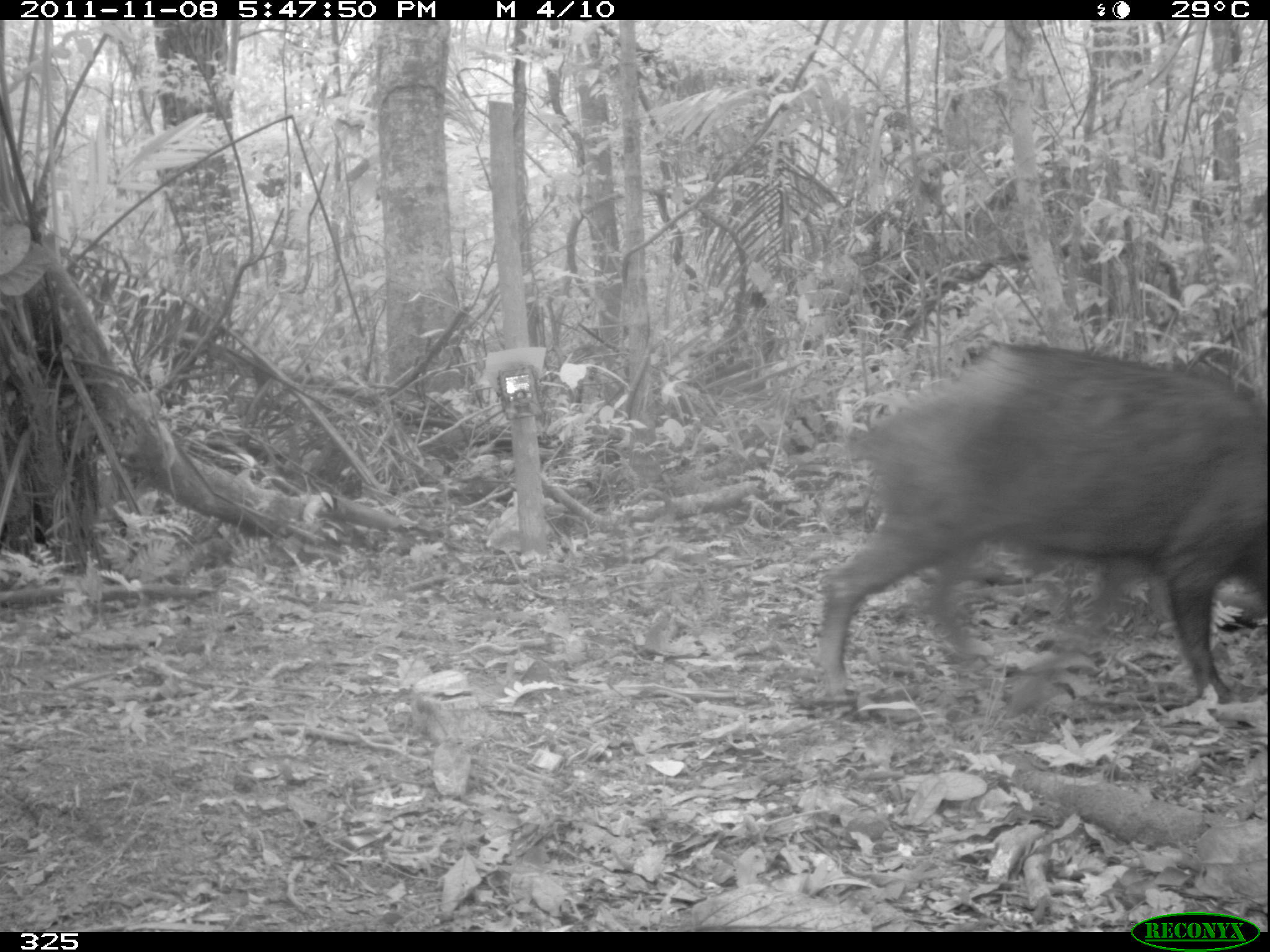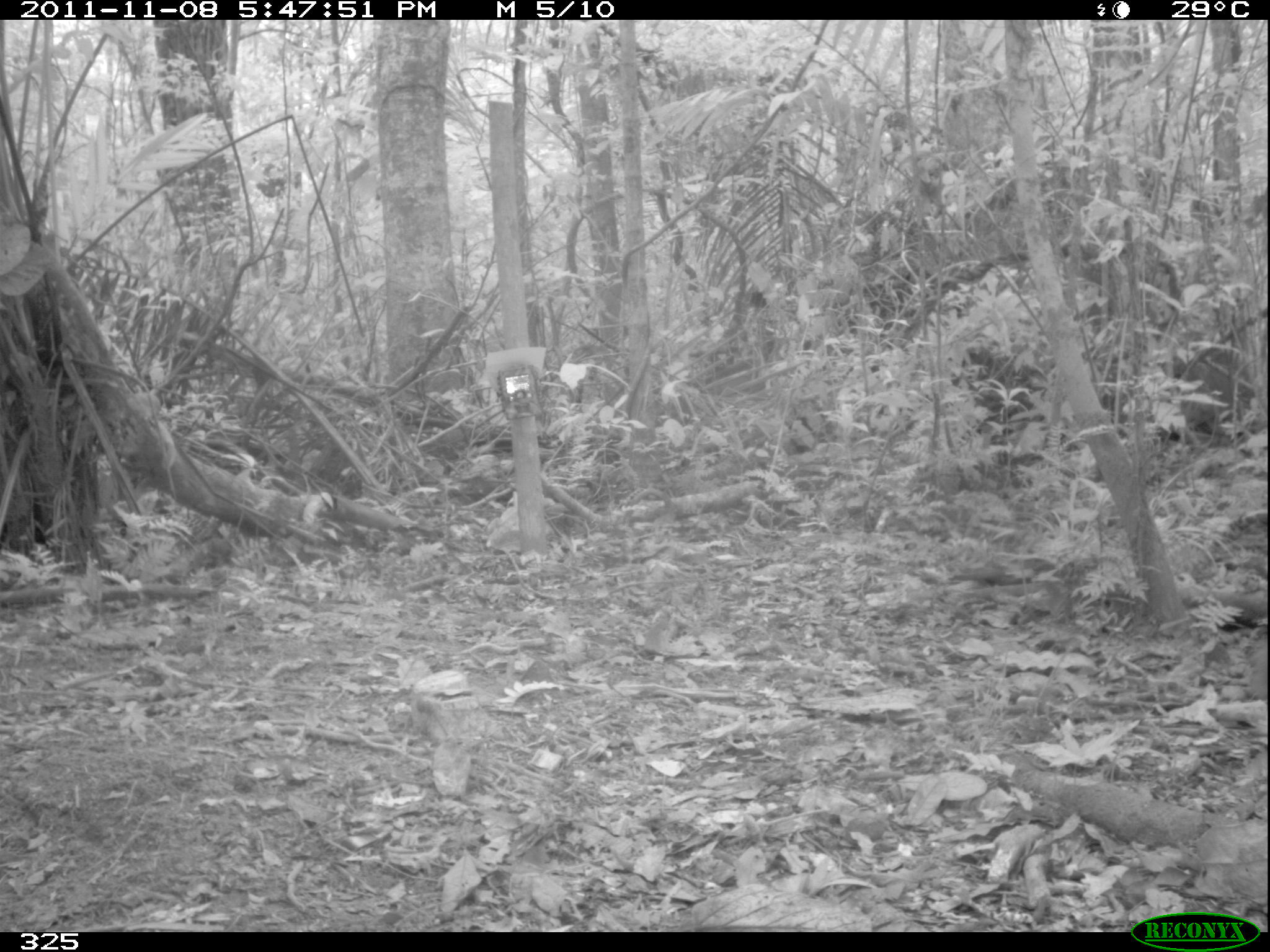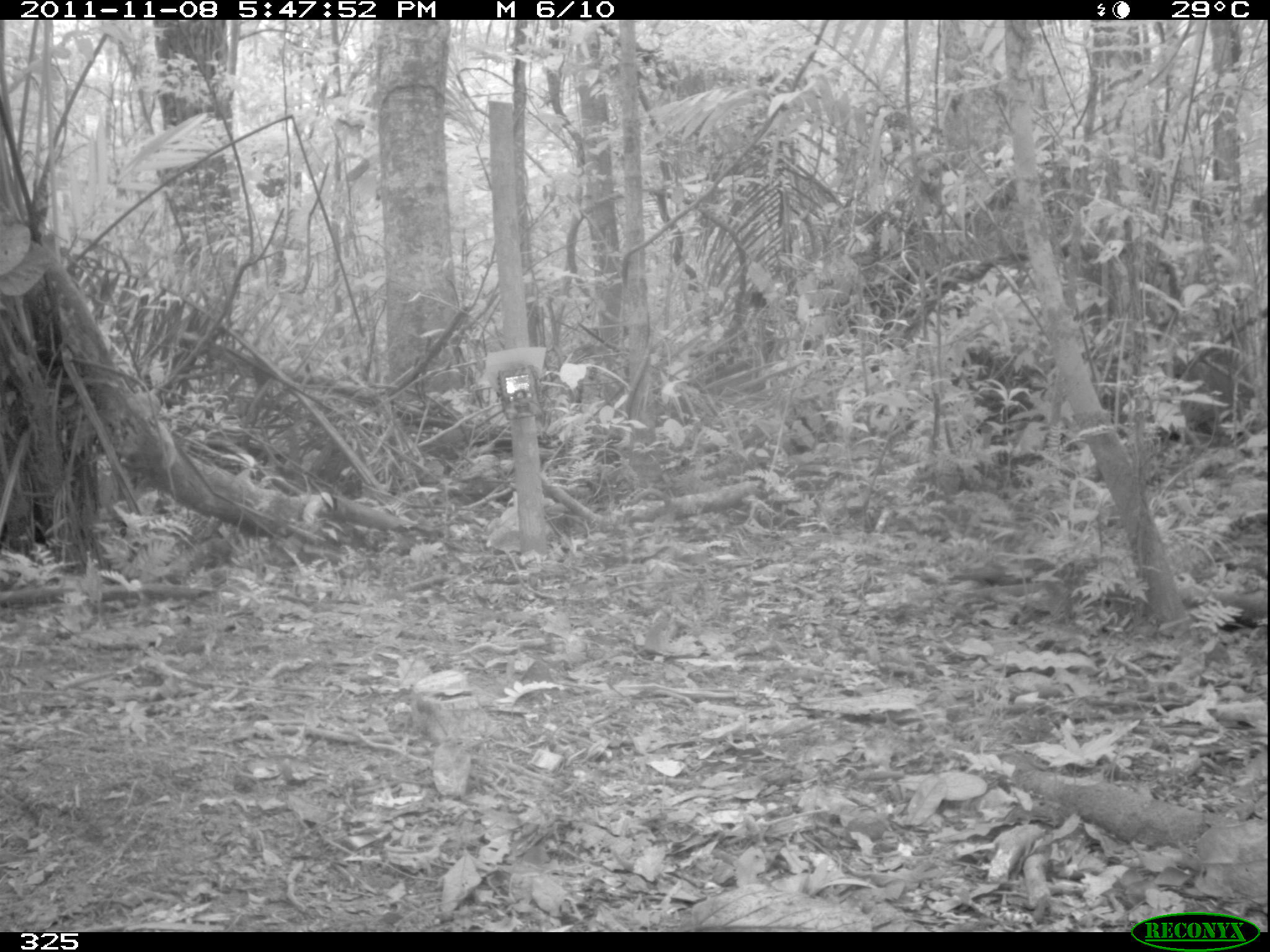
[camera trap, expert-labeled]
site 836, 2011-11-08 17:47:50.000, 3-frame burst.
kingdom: Animalia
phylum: Chordata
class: Mammalia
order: Artiodactyla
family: Tayassuidae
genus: Tayassu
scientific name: Tayassu pecari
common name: white-lipped peccary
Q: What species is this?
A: Tayassu pecari (white-lipped peccary).